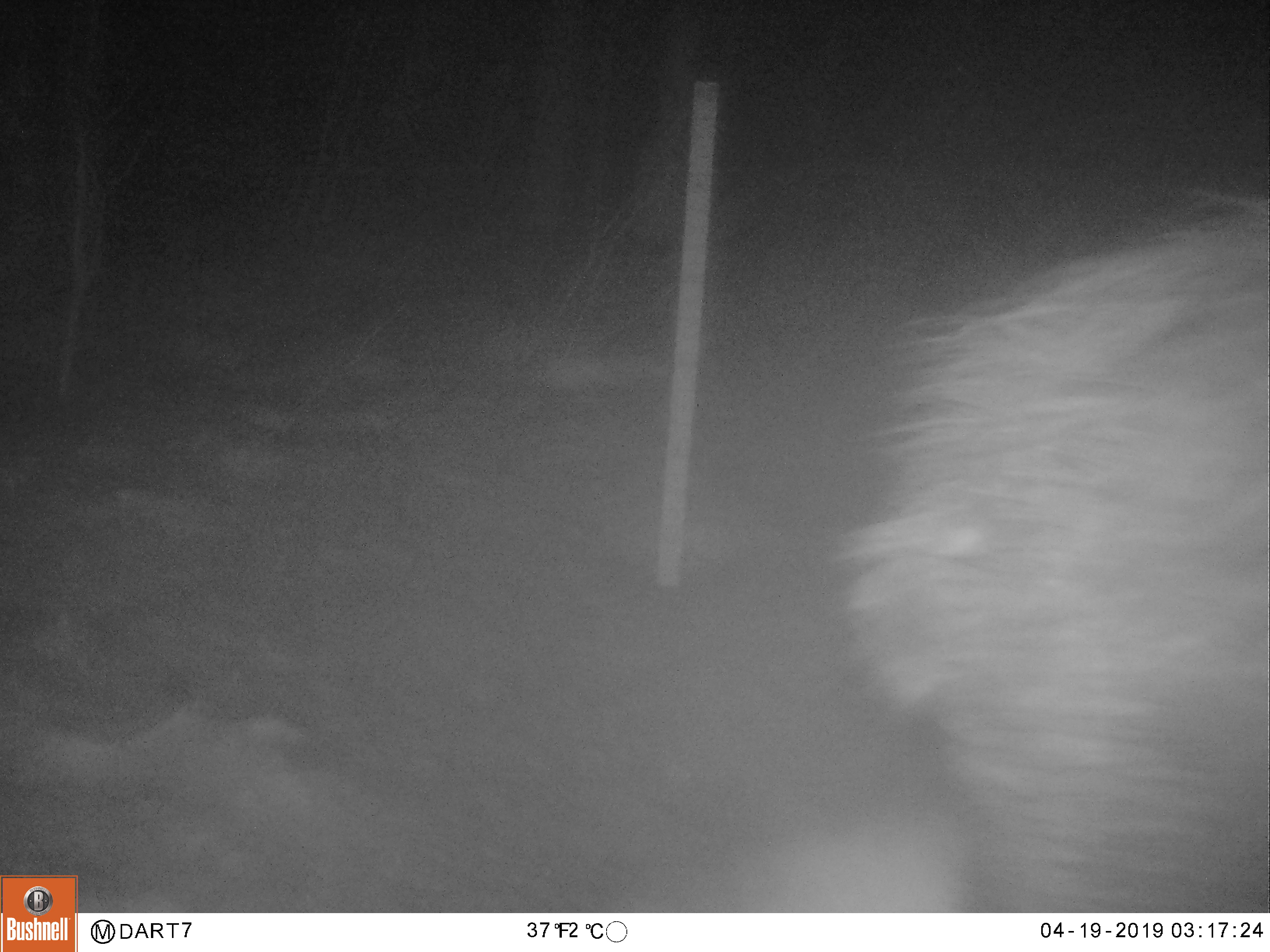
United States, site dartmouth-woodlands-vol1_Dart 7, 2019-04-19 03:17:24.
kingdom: Animalia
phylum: Chordata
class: Mammalia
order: Artiodactyla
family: Cervidae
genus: Alces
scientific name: Alces alces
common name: moose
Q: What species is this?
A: Moose (Alces alces).